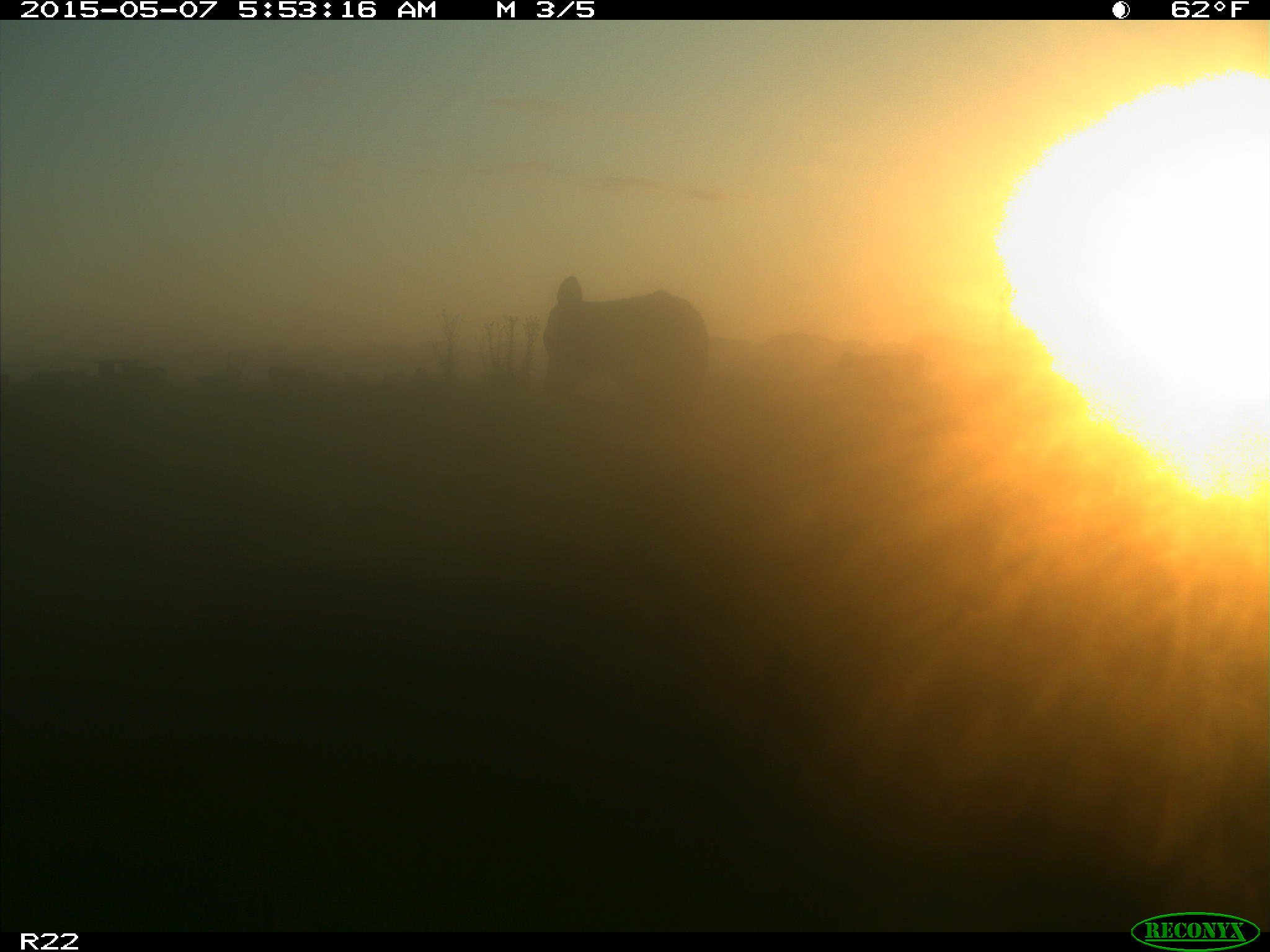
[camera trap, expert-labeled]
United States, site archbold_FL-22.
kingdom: Animalia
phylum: Chordata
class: Mammalia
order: Artiodactyla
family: Bovidae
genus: Bos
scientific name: Bos taurus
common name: domestic cow